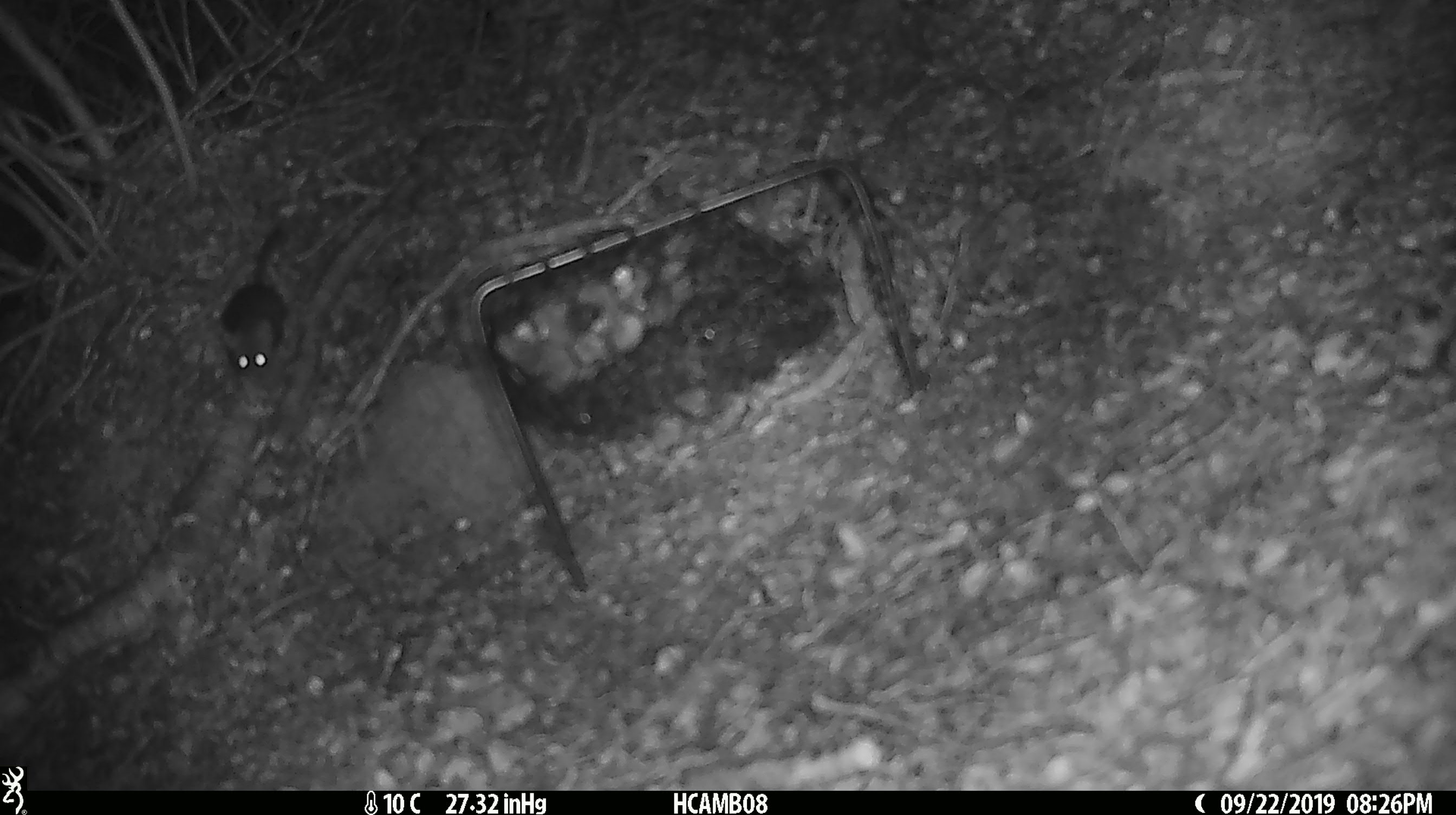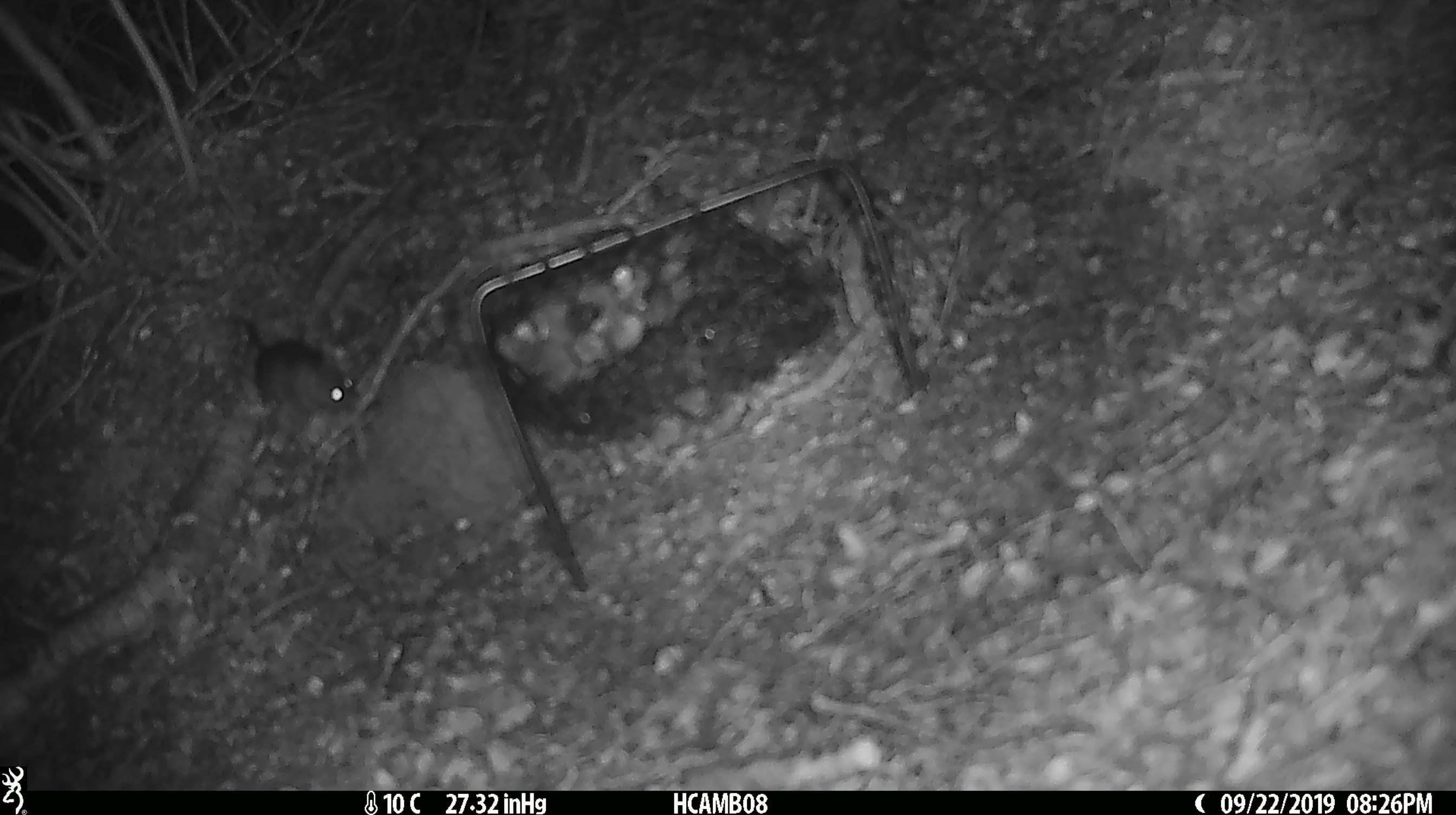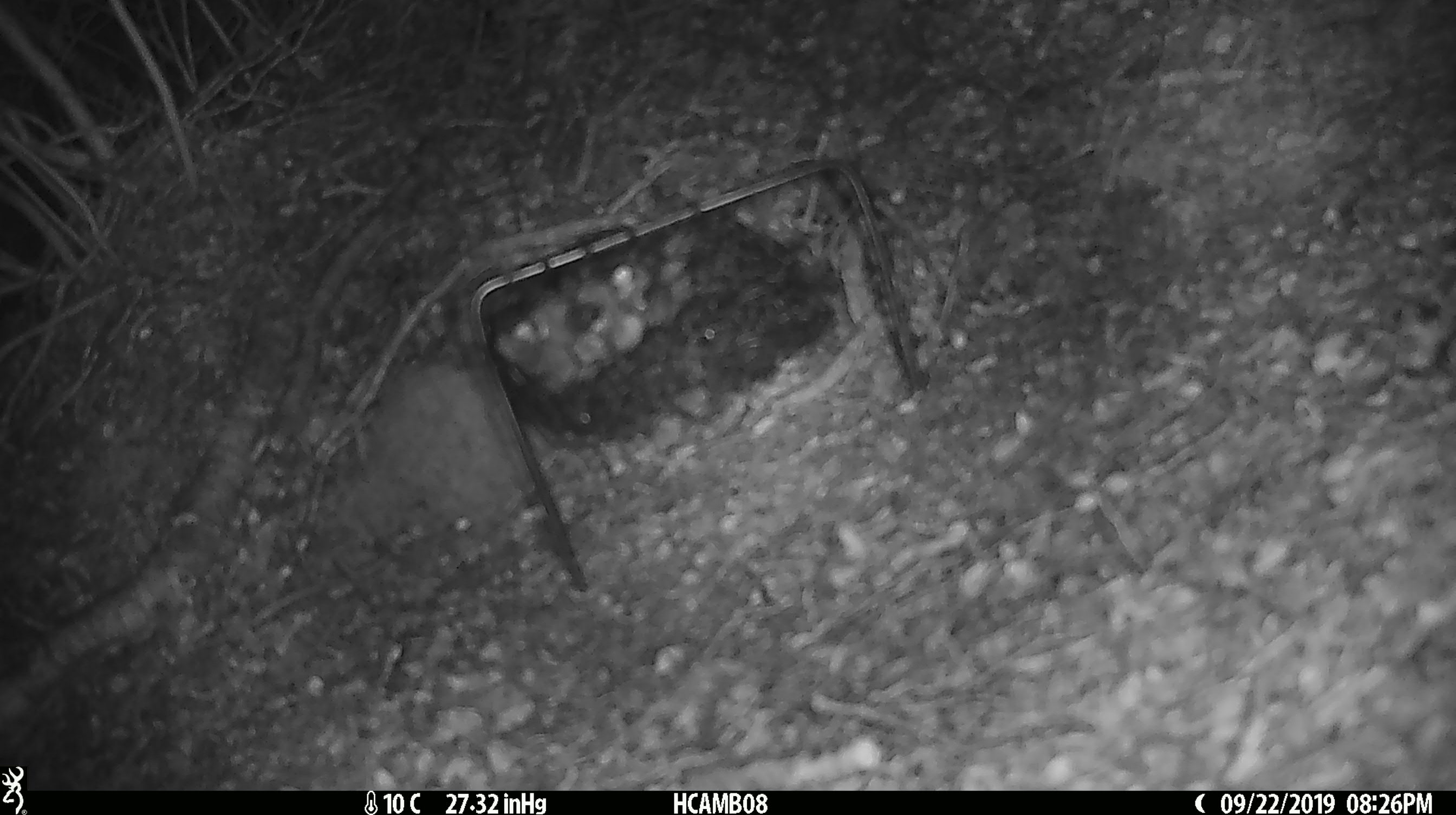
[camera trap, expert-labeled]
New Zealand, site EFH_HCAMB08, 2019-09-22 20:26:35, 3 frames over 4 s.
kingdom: Animalia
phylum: Chordata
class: Mammalia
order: Rodentia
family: Muridae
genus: Mus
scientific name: Mus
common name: mouse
Mouse (Mus).